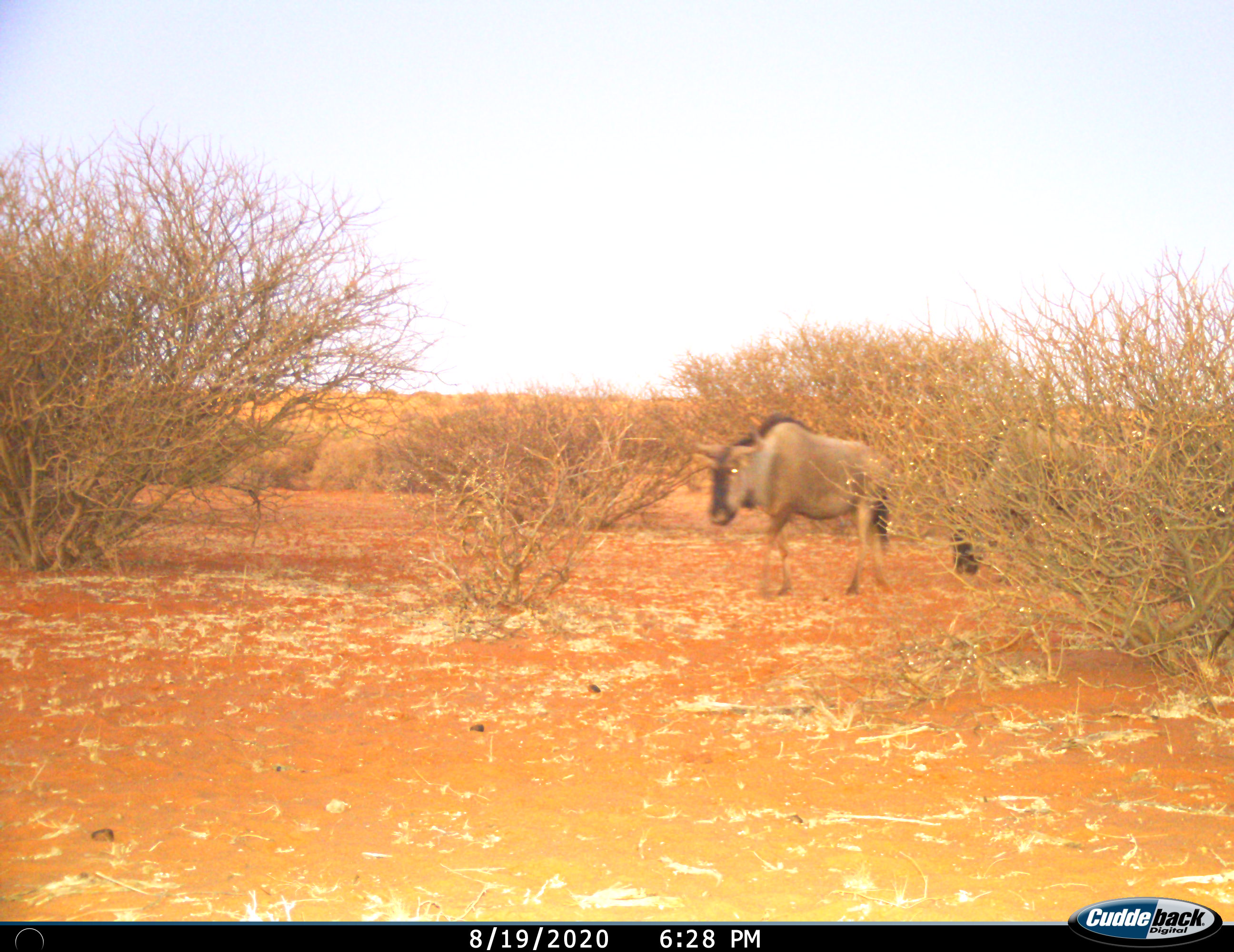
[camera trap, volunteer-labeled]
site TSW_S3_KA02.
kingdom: Animalia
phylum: Chordata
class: Mammalia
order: Artiodactyla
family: Bovidae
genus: Connochaetes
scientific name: Connochaetes taurinus taurinus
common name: blue wildebeest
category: wildebeestblue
Wildebeestblue (blue wildebeest) (Connochaetes taurinus taurinus), count 2. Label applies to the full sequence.